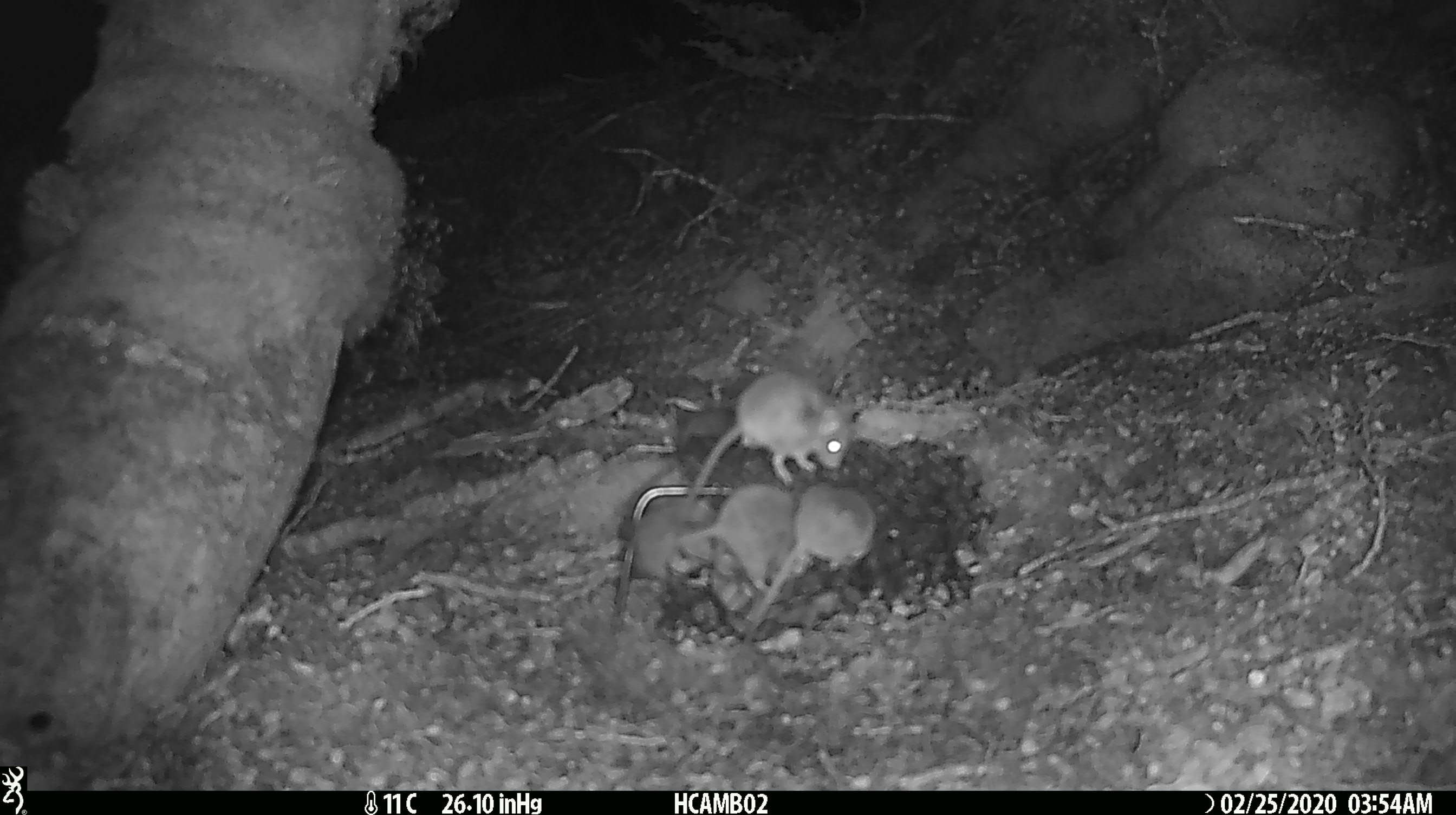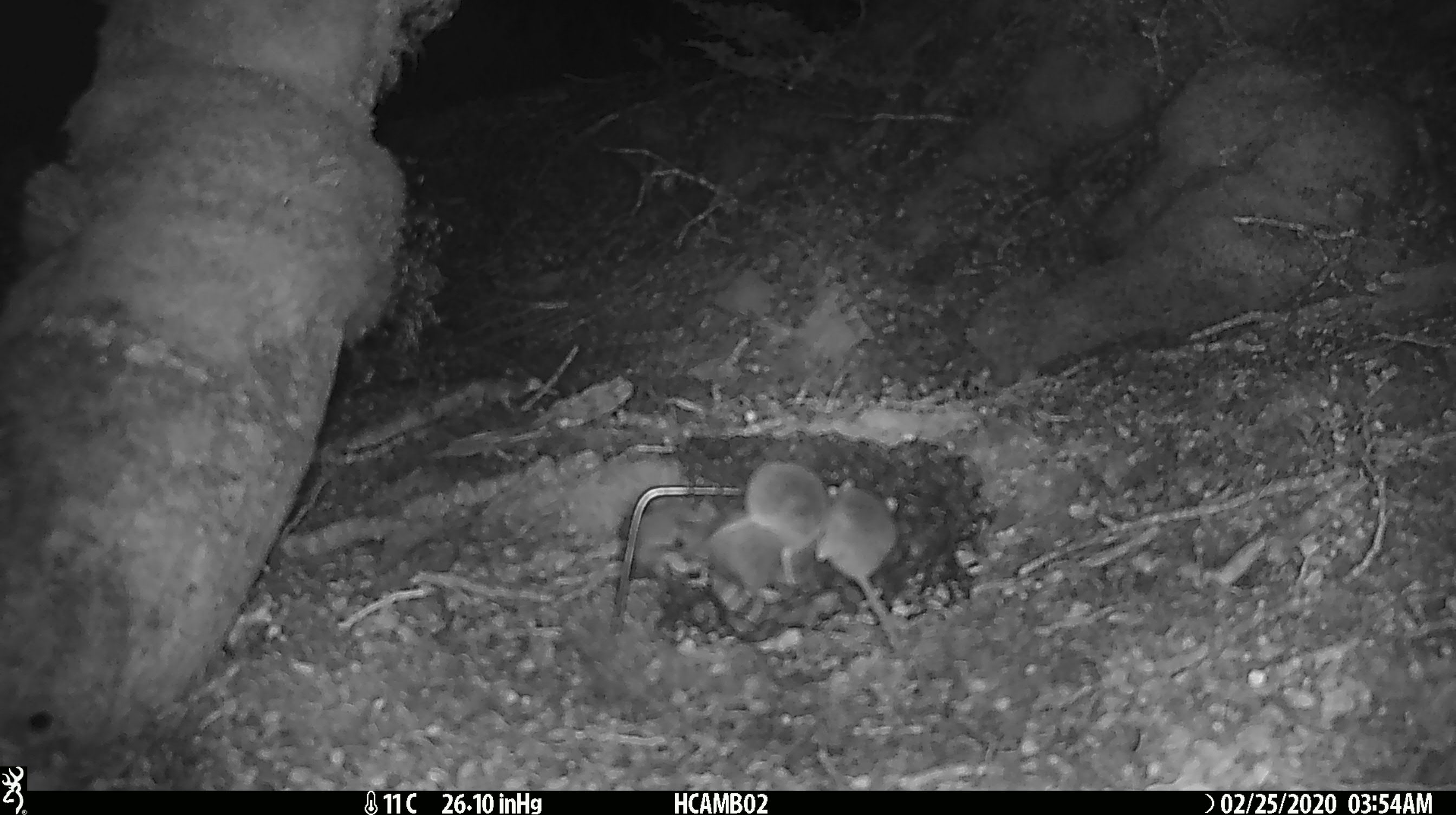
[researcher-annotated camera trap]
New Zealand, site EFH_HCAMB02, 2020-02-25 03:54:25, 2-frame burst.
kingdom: Animalia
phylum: Chordata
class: Mammalia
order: Rodentia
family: Muridae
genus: Mus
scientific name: Mus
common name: mouse